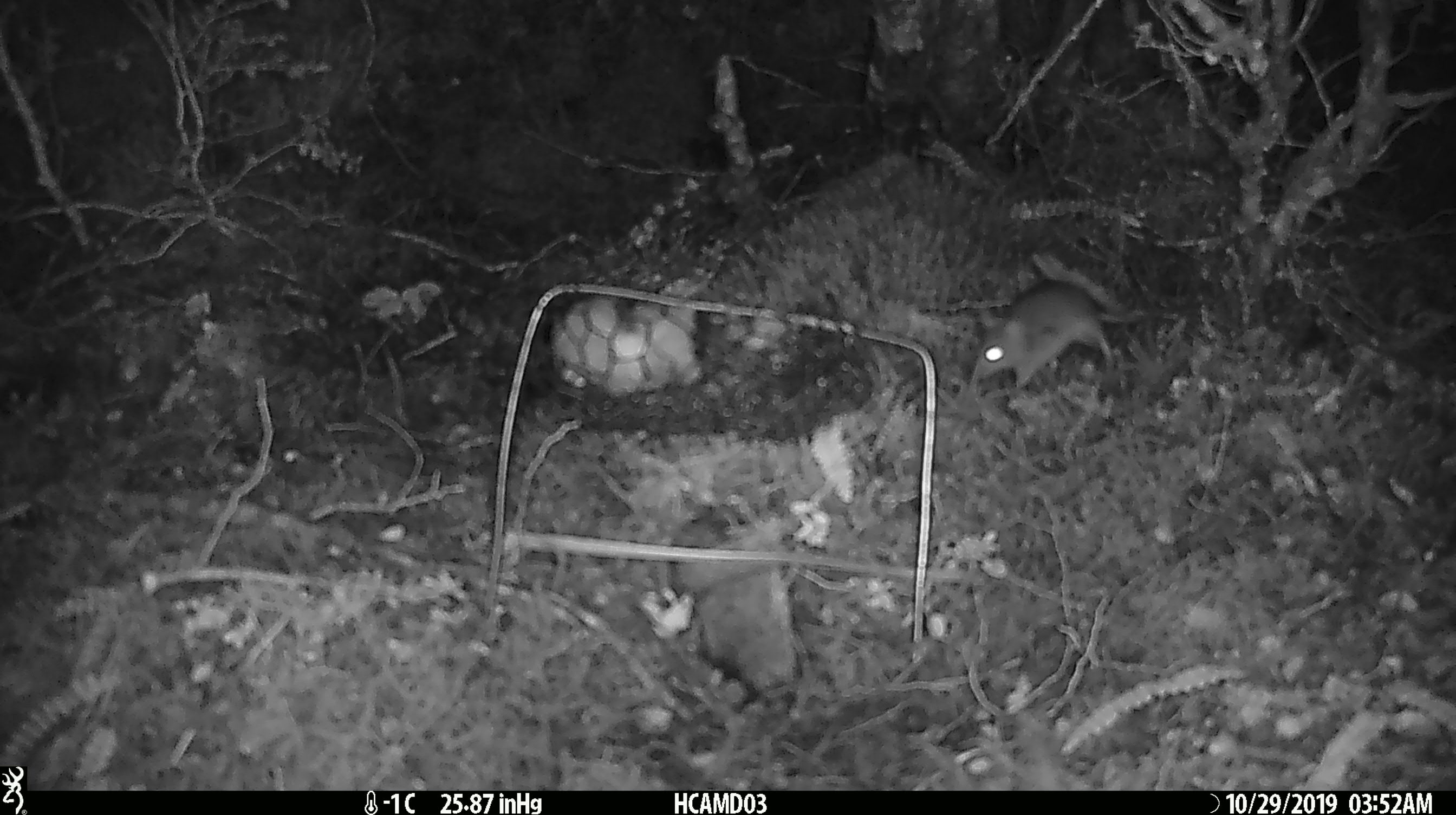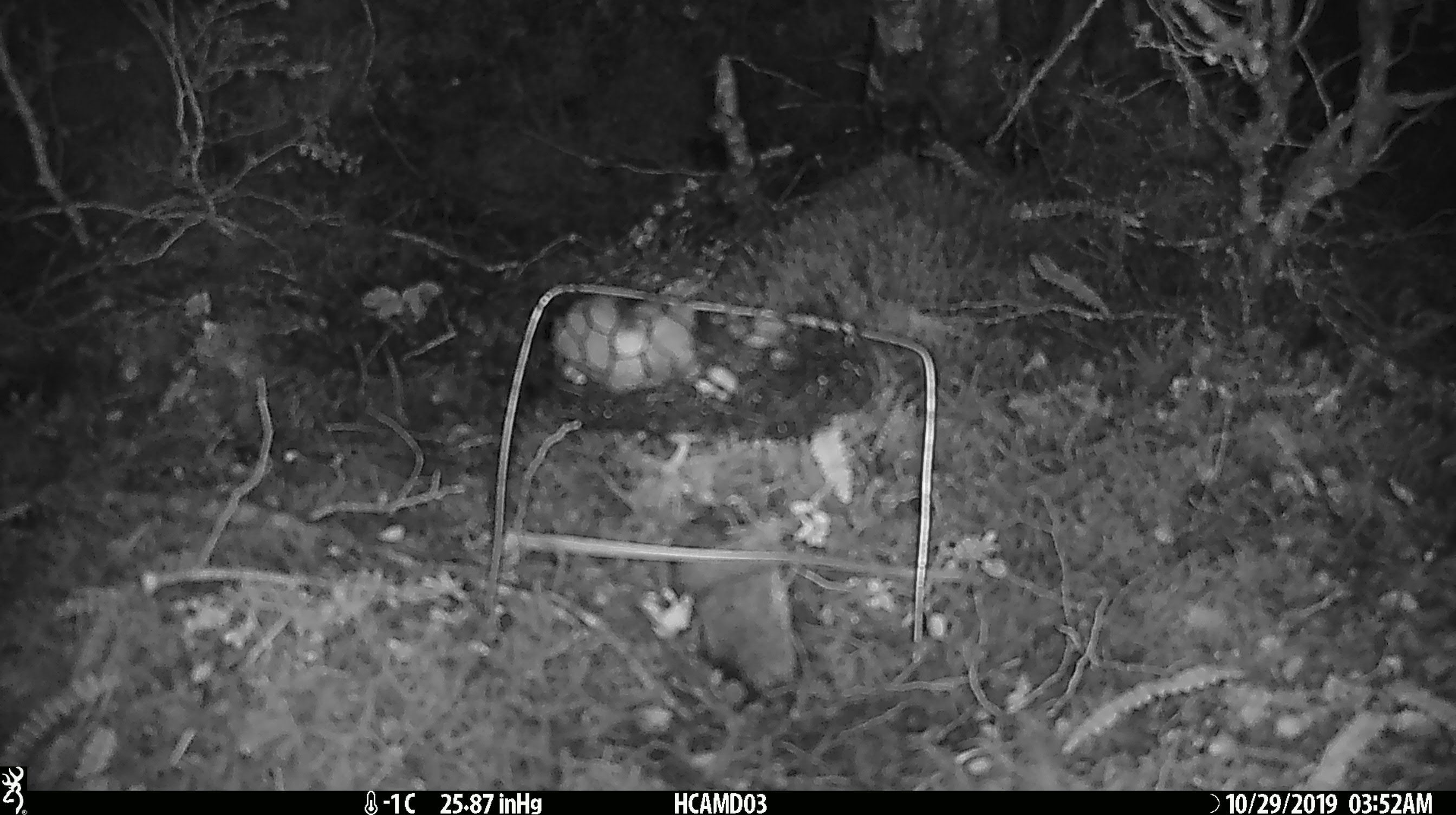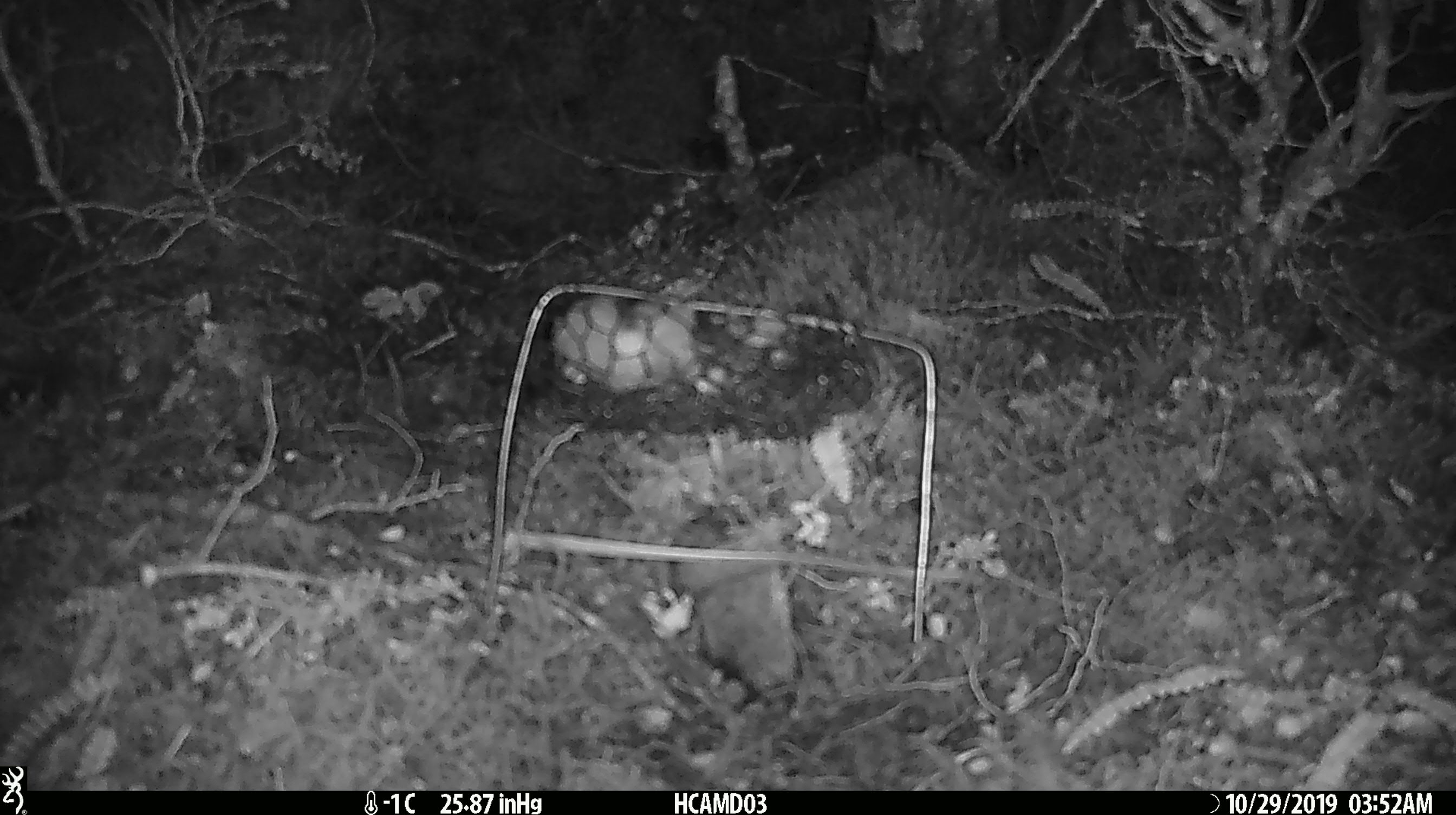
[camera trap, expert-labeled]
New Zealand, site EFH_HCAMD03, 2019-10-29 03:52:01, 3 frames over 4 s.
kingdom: Animalia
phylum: Chordata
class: Mammalia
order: Rodentia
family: Muridae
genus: Mus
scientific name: Mus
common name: mouse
Mouse (Mus).